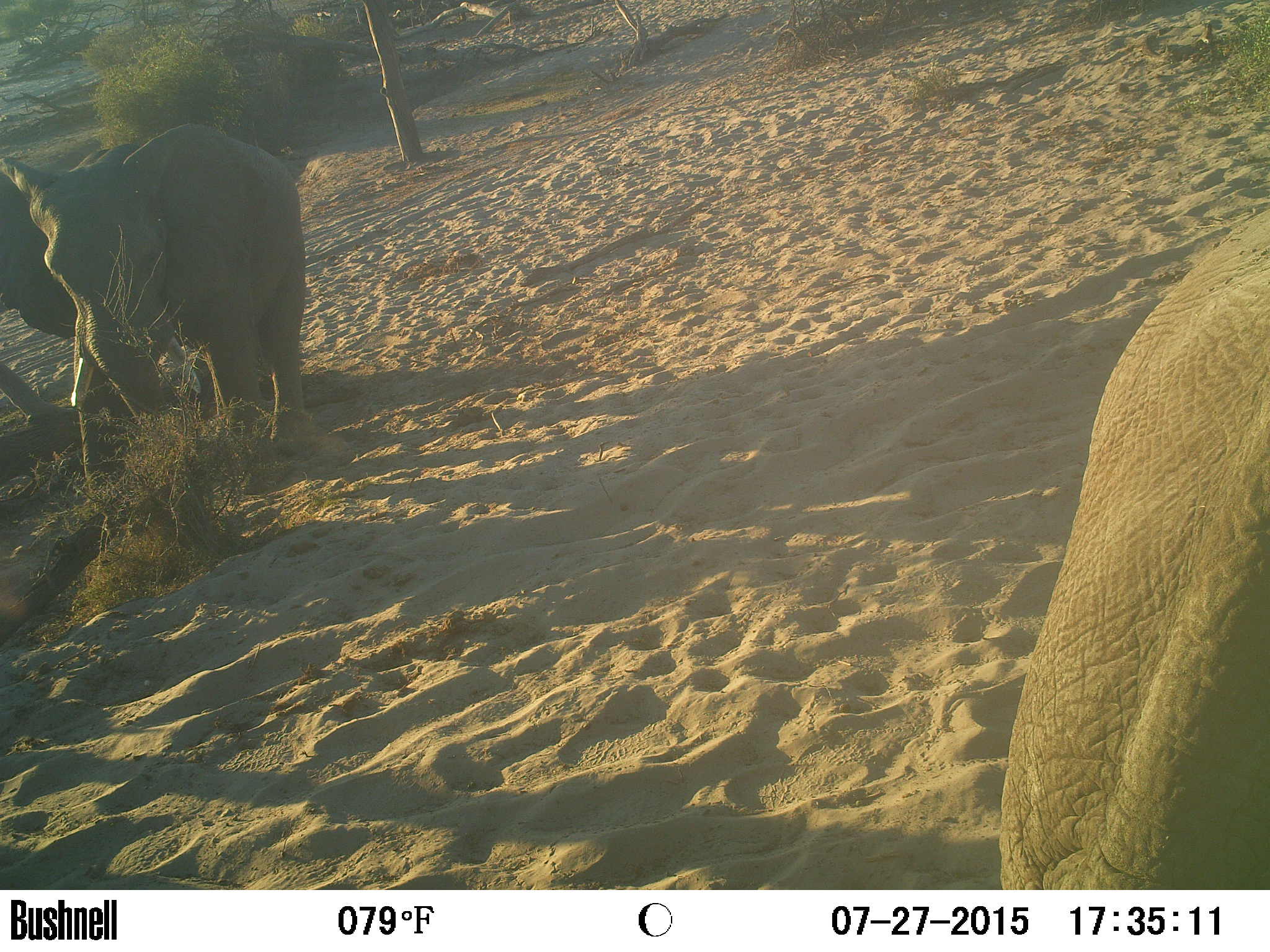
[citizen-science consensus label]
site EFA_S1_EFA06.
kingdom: Animalia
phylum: Chordata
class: Mammalia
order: Proboscidea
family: Elephantidae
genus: Loxodonta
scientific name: Loxodonta africana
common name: african bush elephant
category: elephant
Elephant (african bush elephant) (Loxodonta africana), count 2. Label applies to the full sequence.